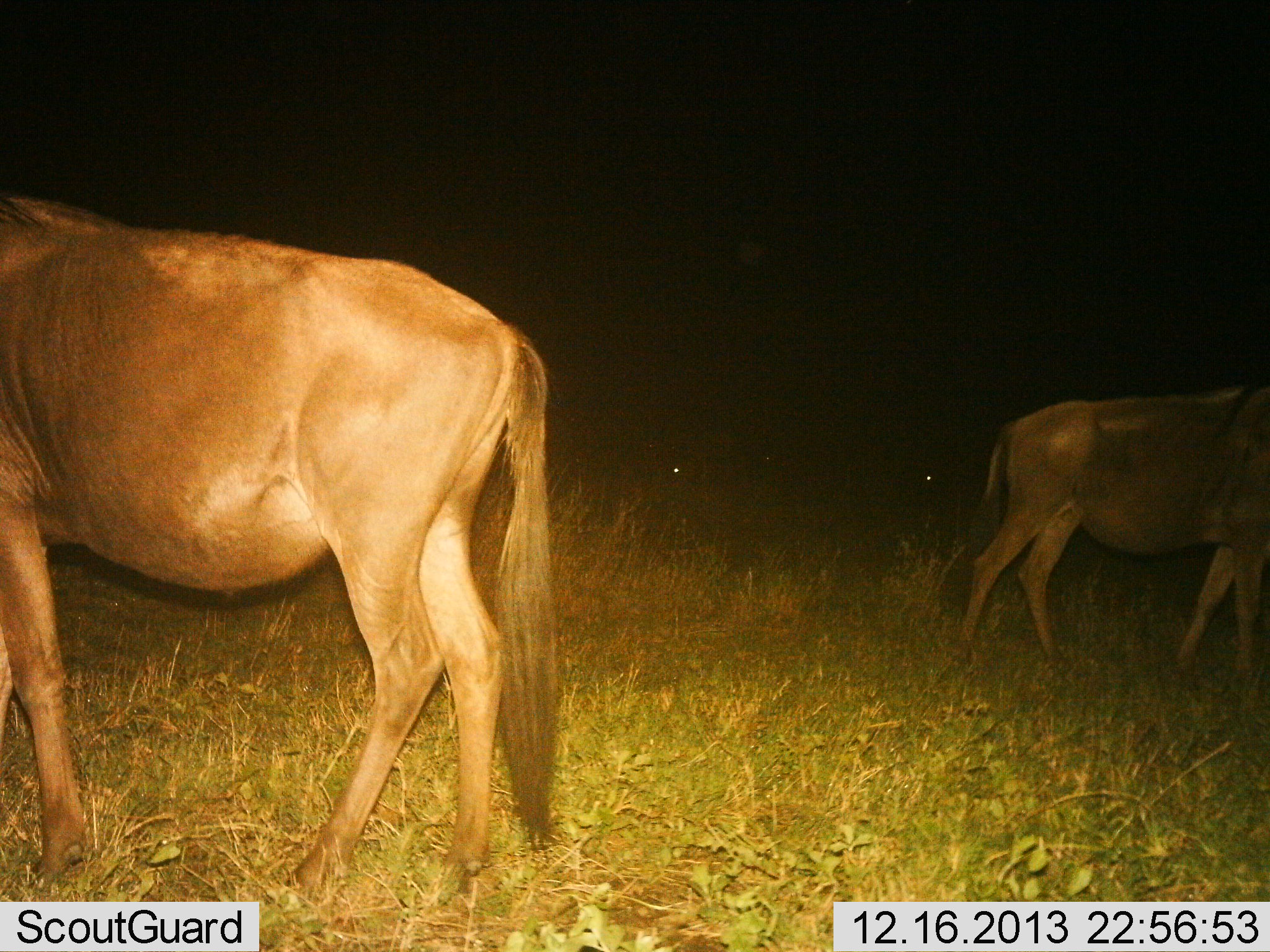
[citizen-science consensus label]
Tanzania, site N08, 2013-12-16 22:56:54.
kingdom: Animalia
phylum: Chordata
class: Mammalia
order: Artiodactyla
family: Bovidae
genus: Connochaetes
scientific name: Connochaetes taurinus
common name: blue wildebeest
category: wildebeest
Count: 2.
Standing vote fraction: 60%.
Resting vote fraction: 0%.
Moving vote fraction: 50%.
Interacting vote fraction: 0%.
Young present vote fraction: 0%.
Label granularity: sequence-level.